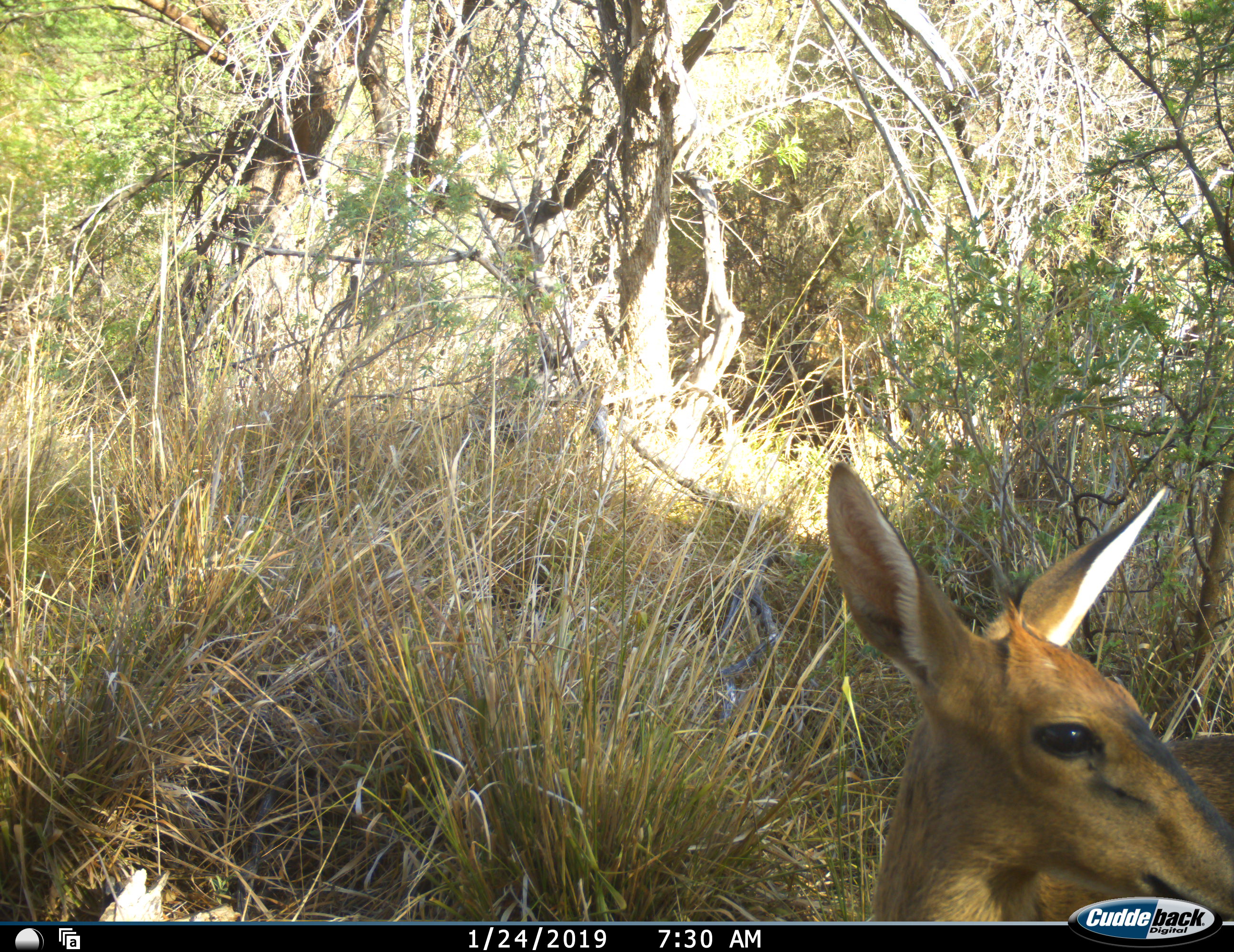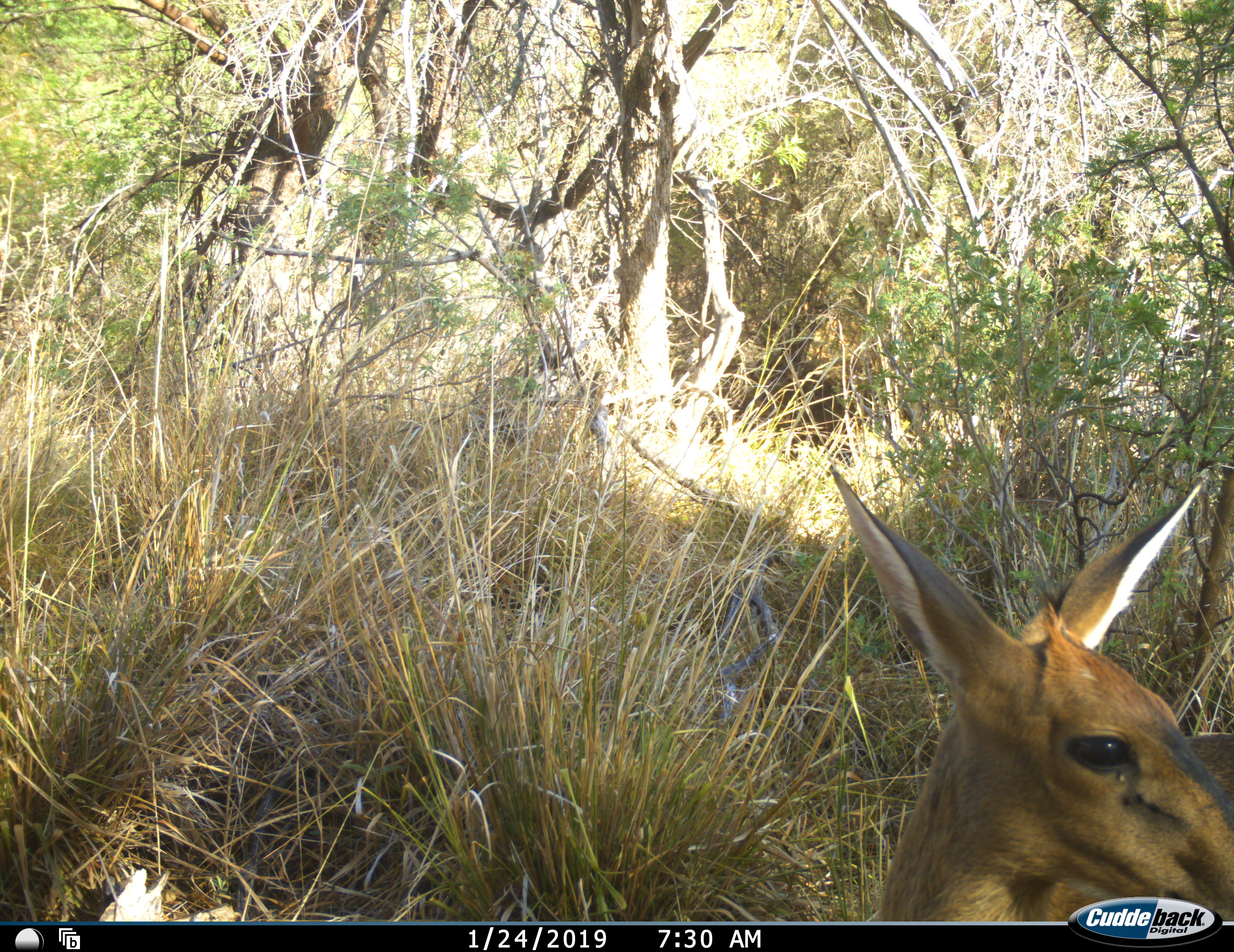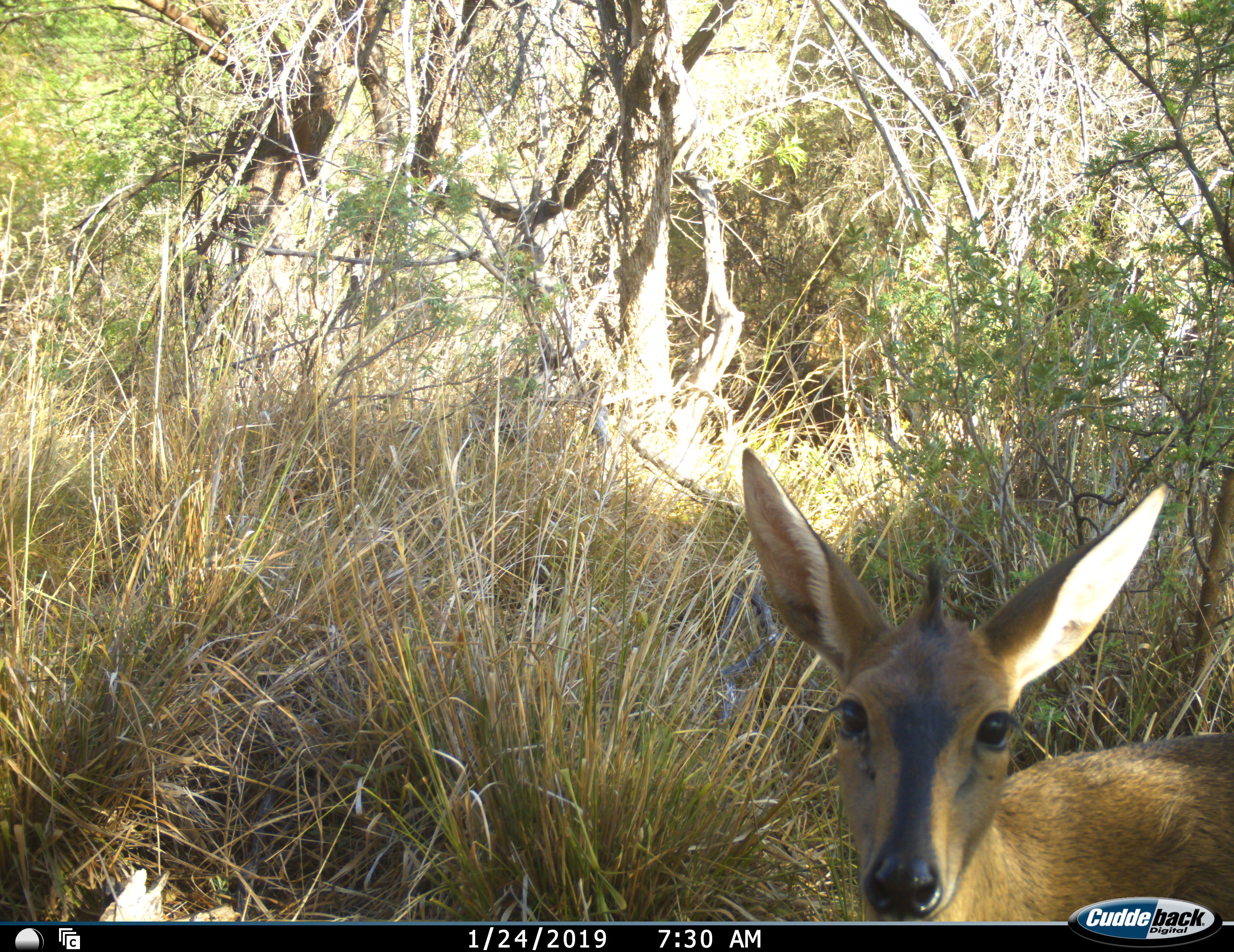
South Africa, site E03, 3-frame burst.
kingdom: Animalia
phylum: Chordata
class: Mammalia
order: Artiodactyla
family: Bovidae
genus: Sylvicapra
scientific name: Sylvicapra grimmia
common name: common grey duiker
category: duikercommongrey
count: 1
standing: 83%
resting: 0%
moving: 17%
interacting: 0%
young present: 0%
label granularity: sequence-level